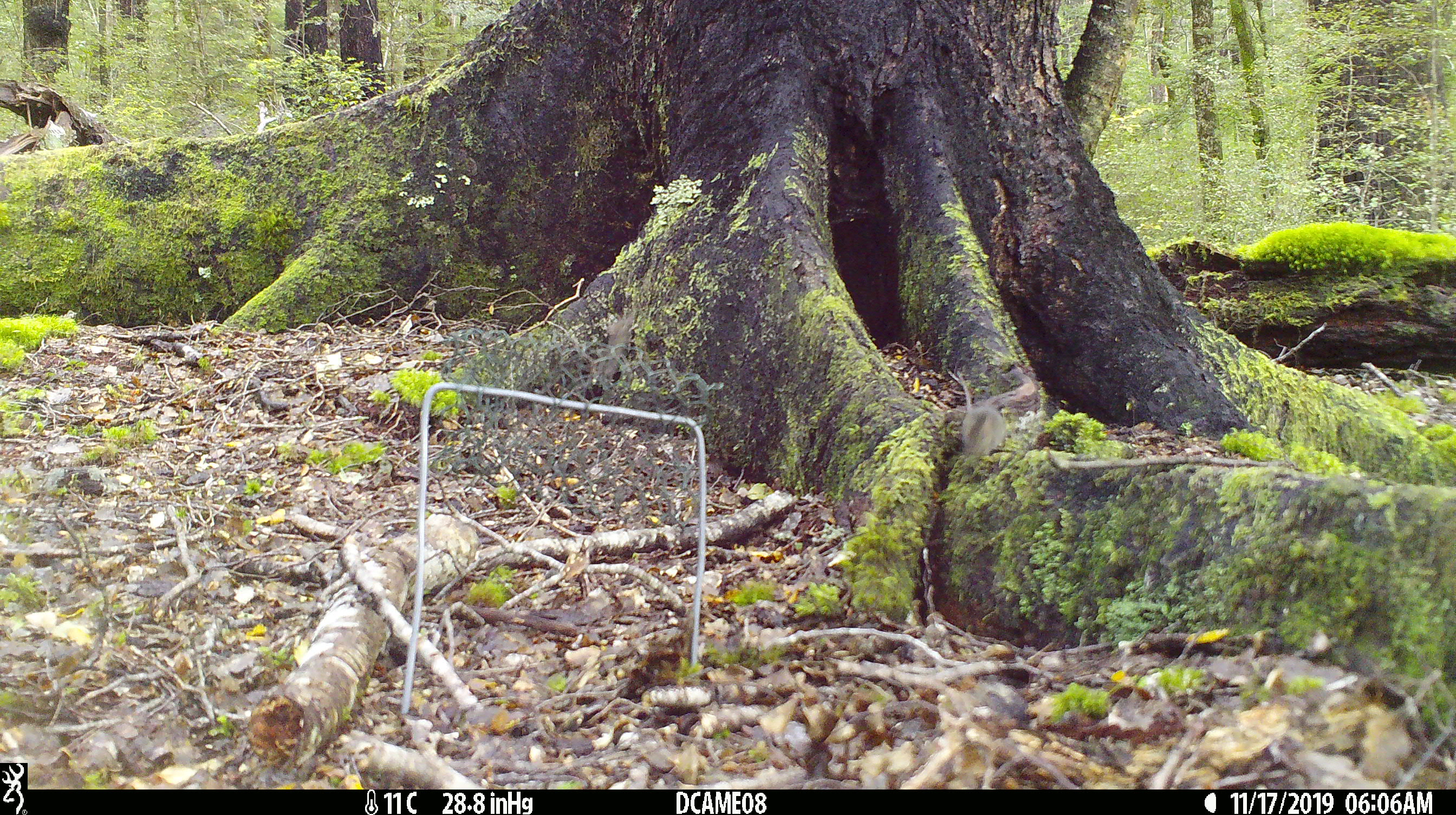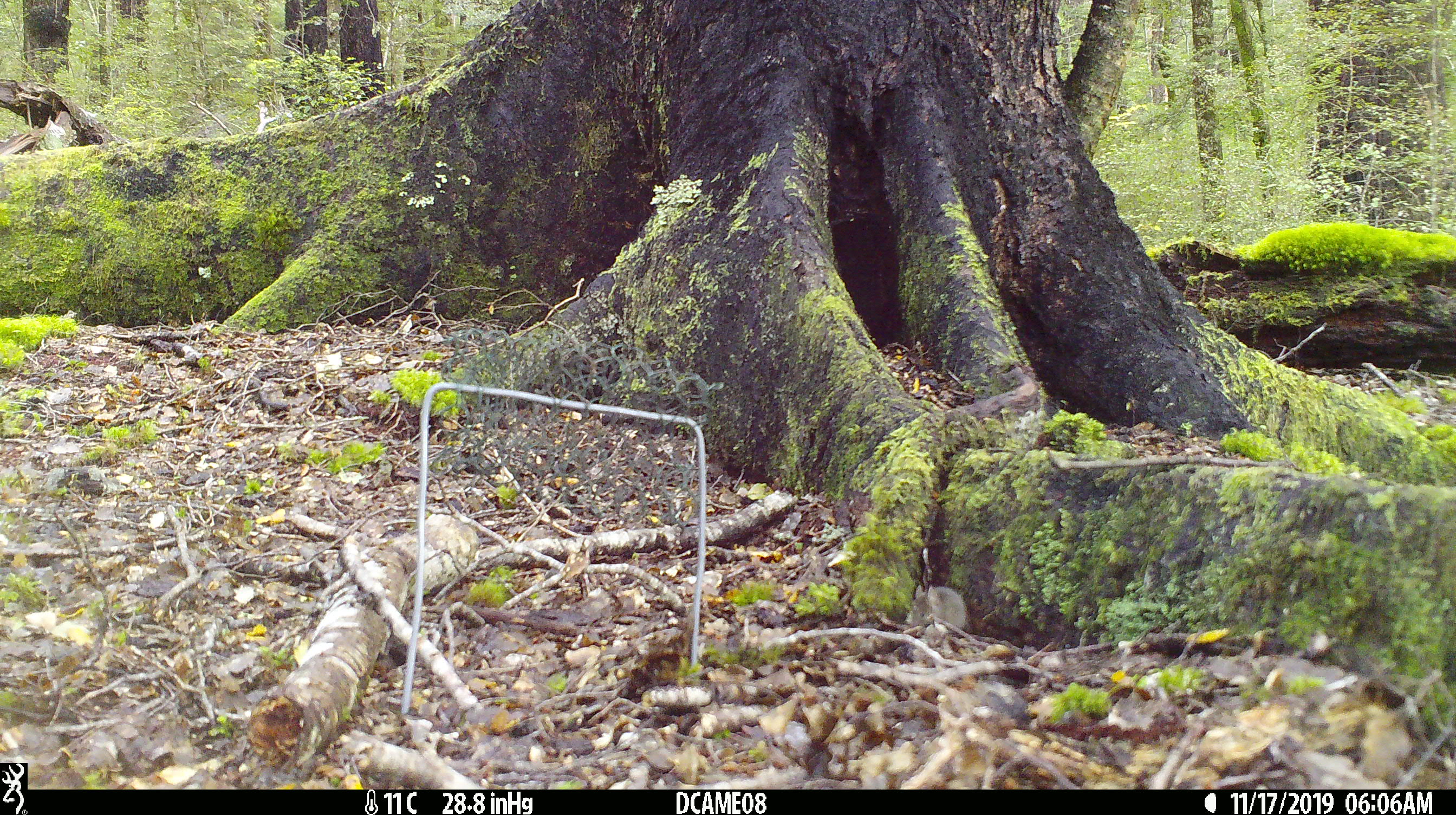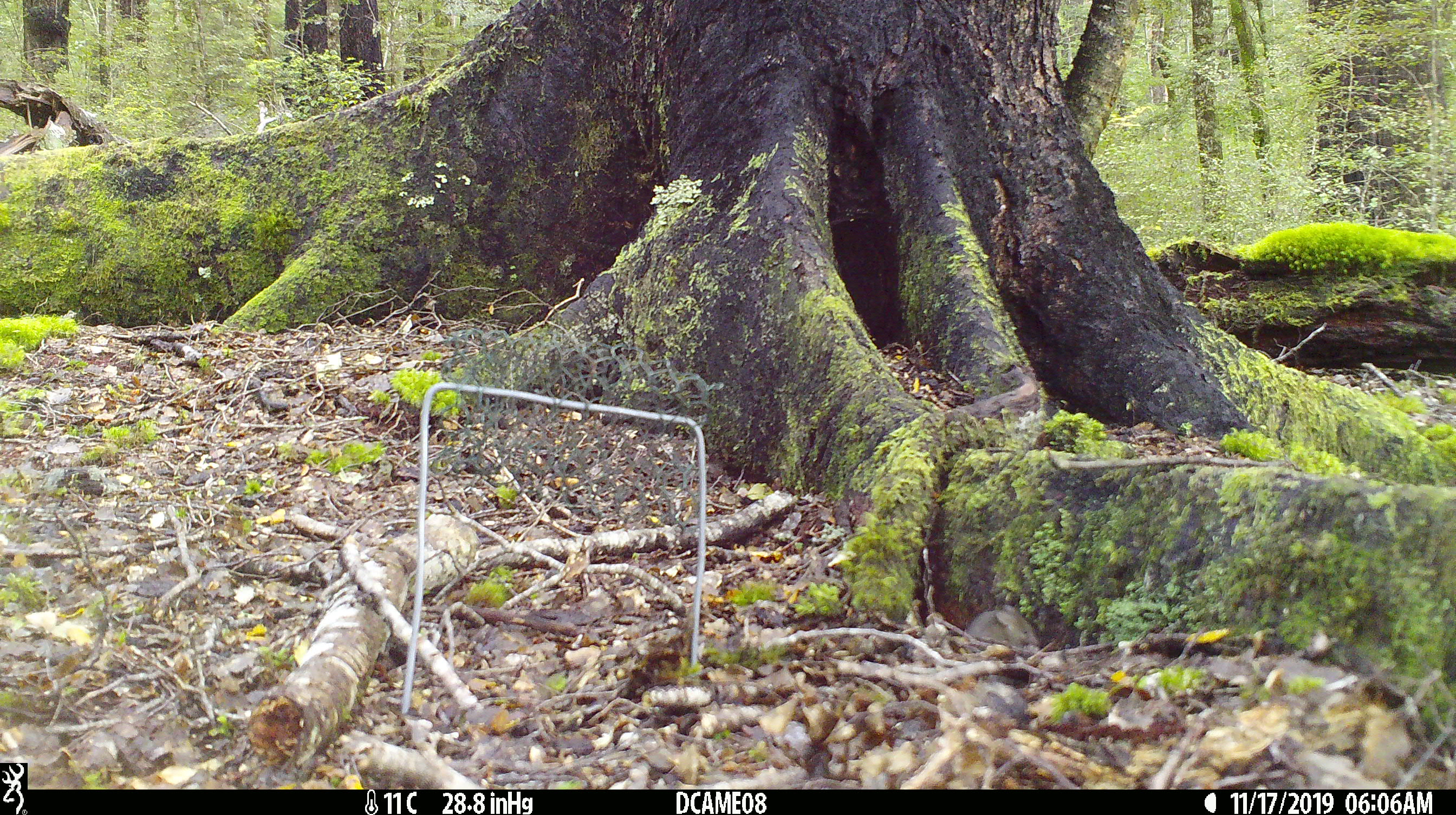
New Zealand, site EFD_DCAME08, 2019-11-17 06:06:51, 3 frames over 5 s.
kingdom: Animalia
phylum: Chordata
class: Mammalia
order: Rodentia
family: Muridae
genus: Mus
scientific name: Mus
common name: mouse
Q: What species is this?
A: Mouse (Mus).